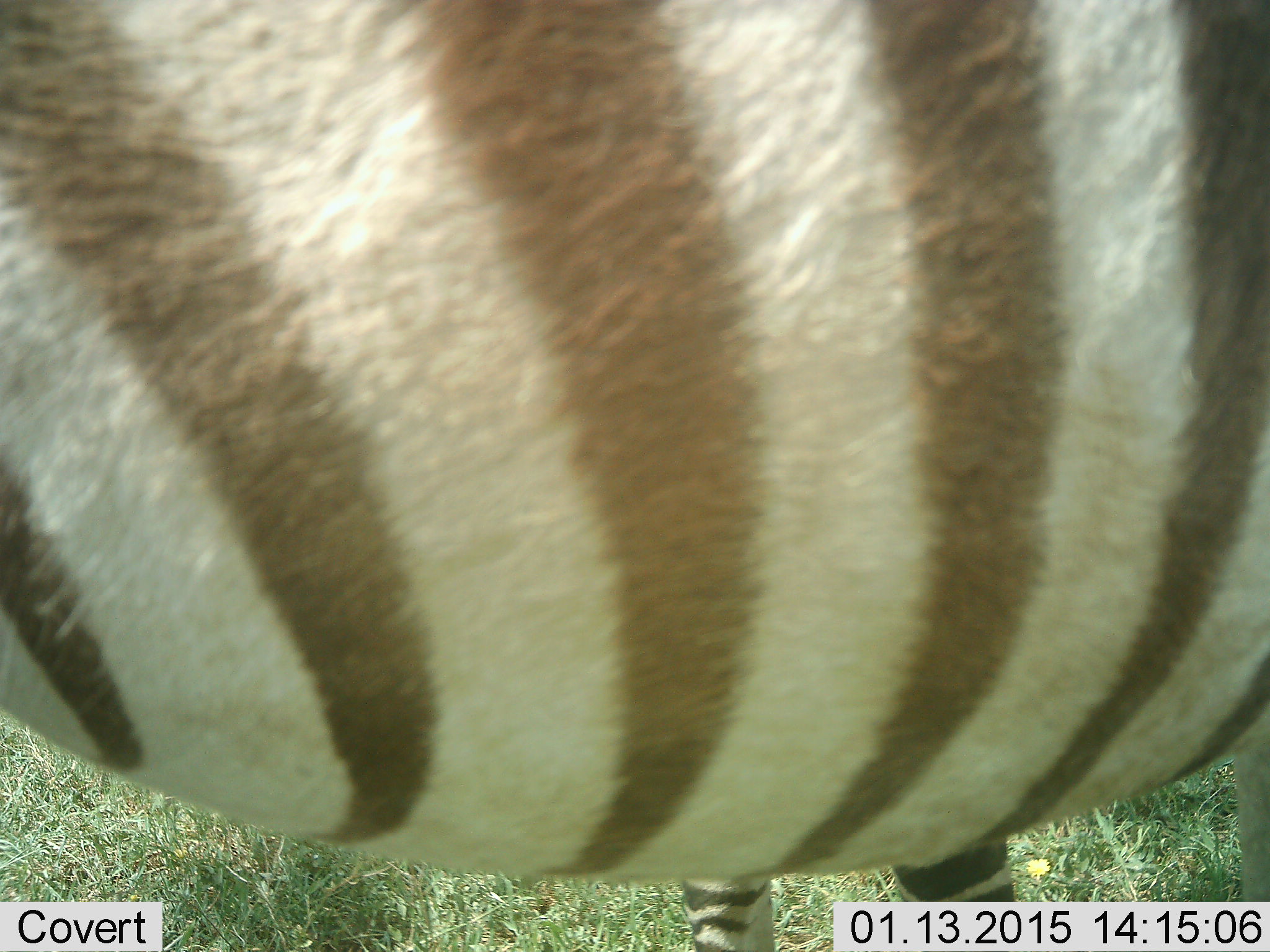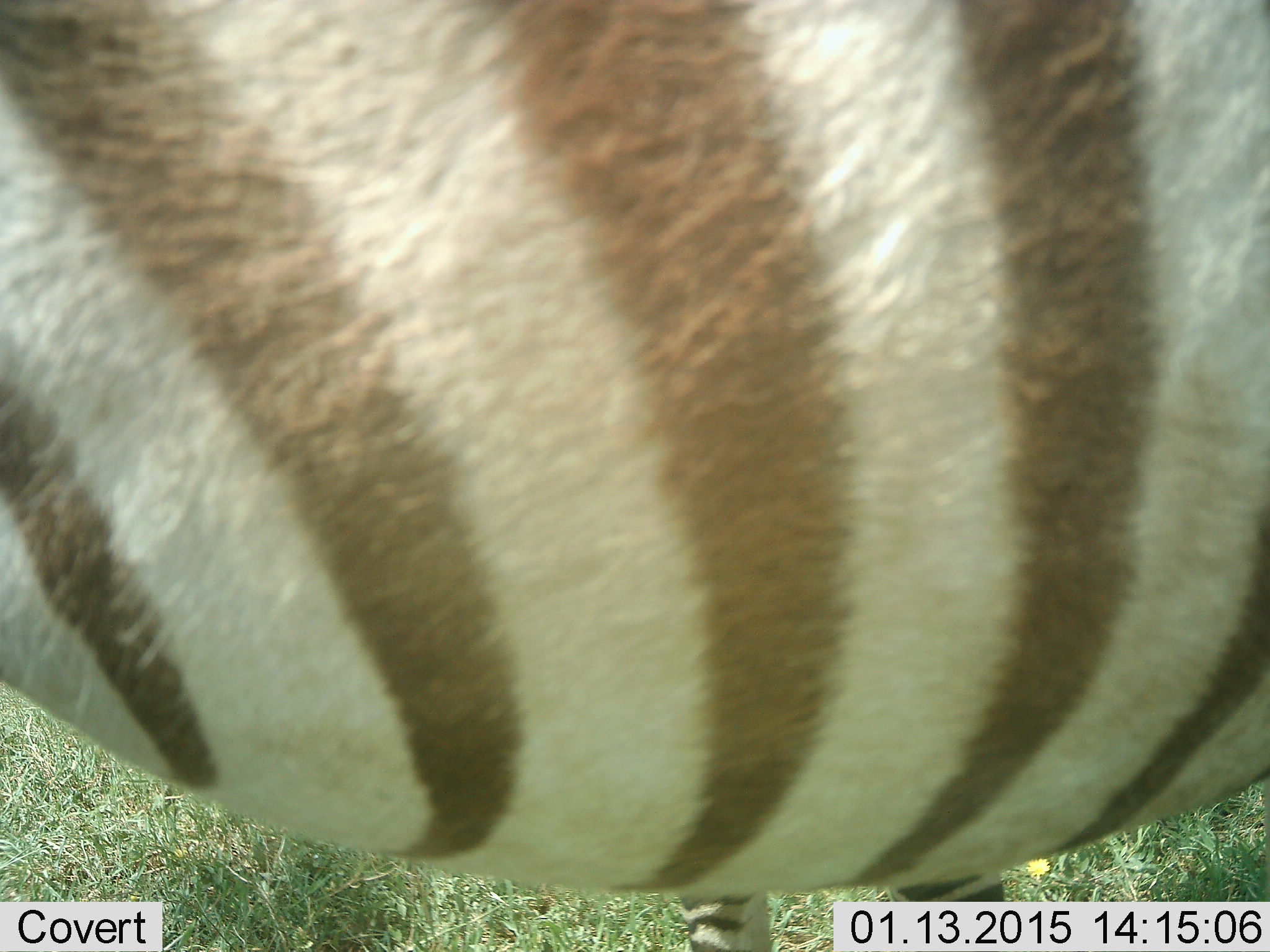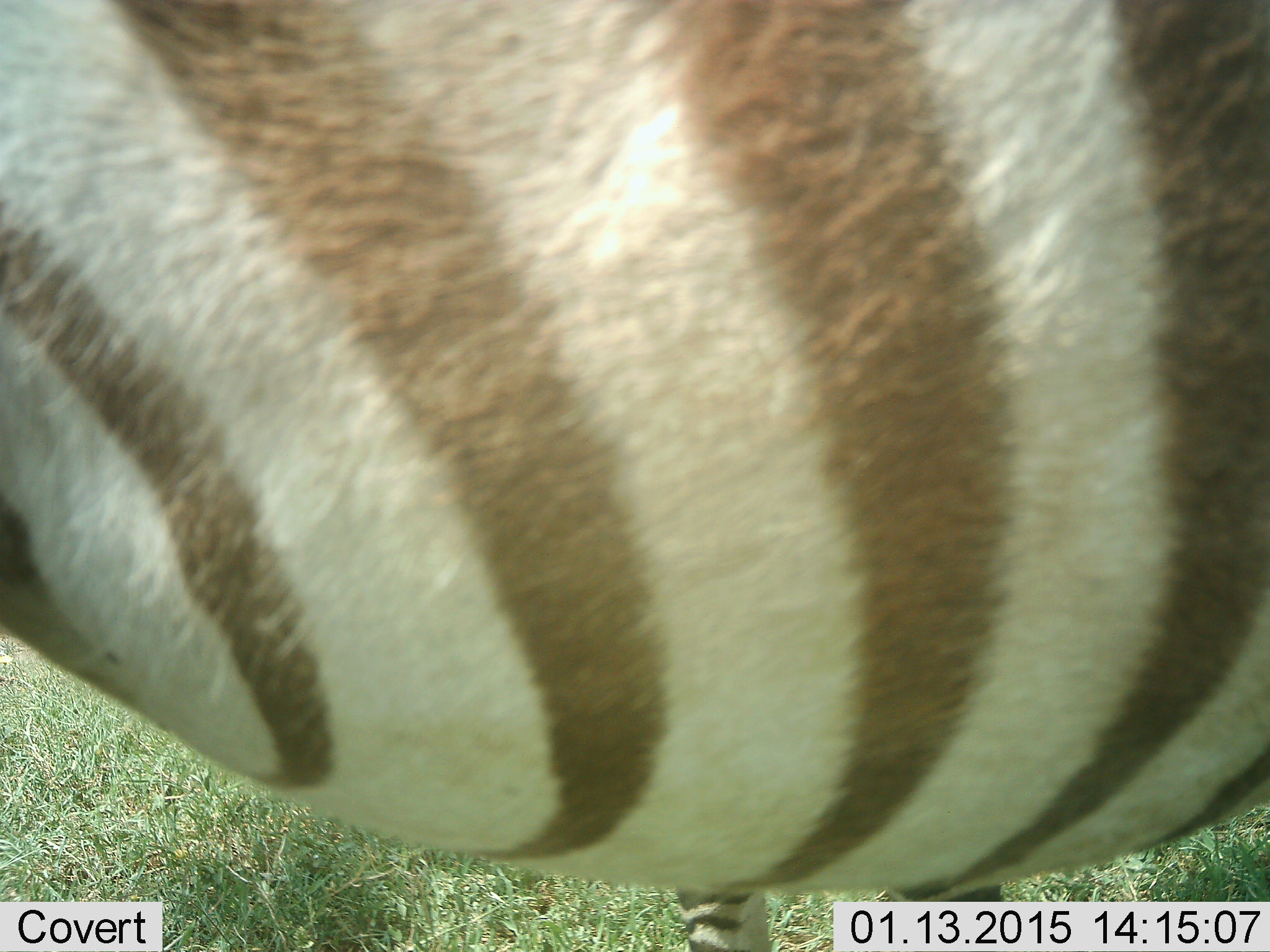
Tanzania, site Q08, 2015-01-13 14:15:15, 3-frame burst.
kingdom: Animalia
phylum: Chordata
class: Mammalia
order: Perissodactyla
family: Equidae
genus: Equus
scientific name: Equus quagga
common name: plains zebra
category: zebra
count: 1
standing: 60%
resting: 0%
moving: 30%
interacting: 10%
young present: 0%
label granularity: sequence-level